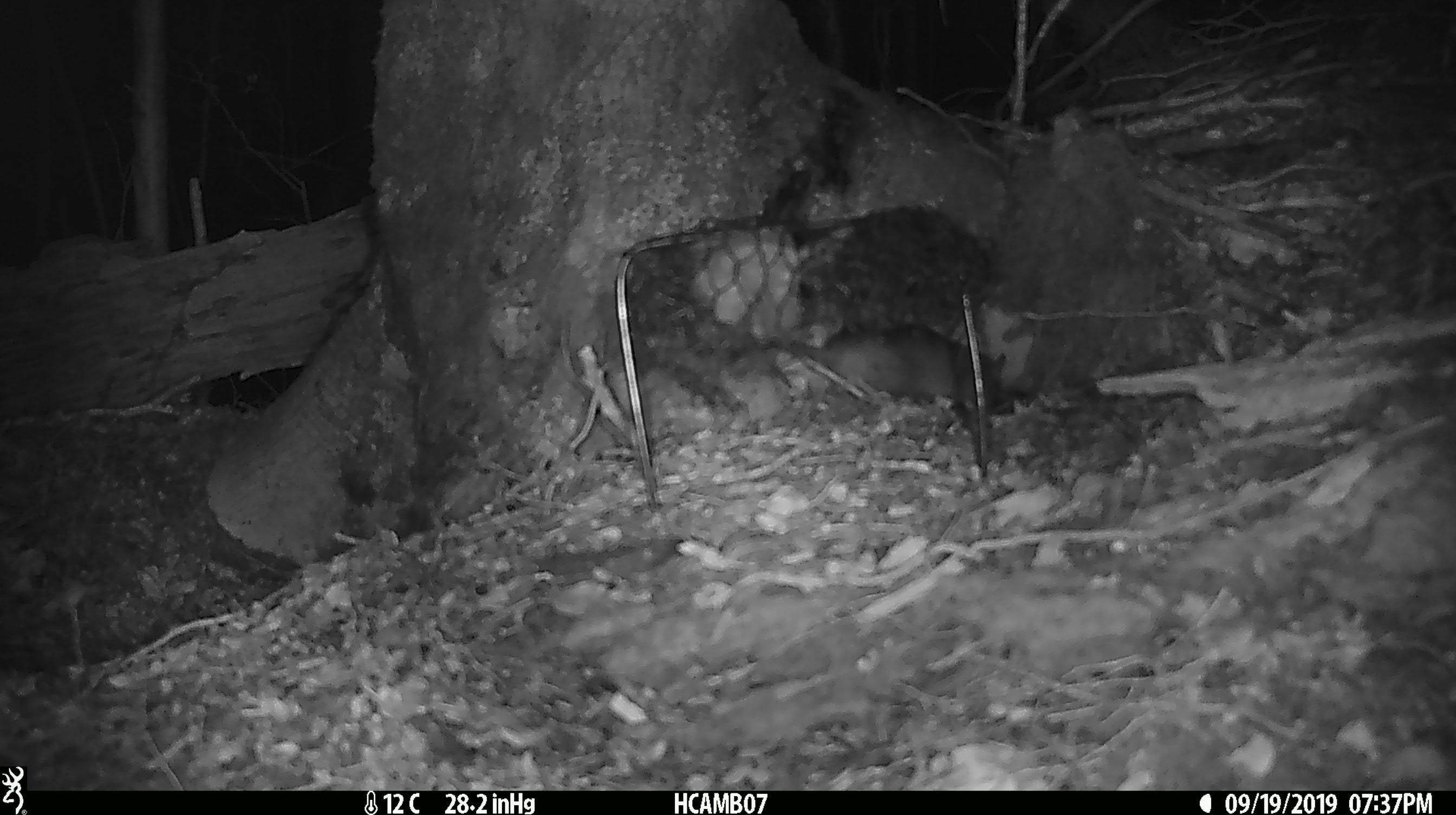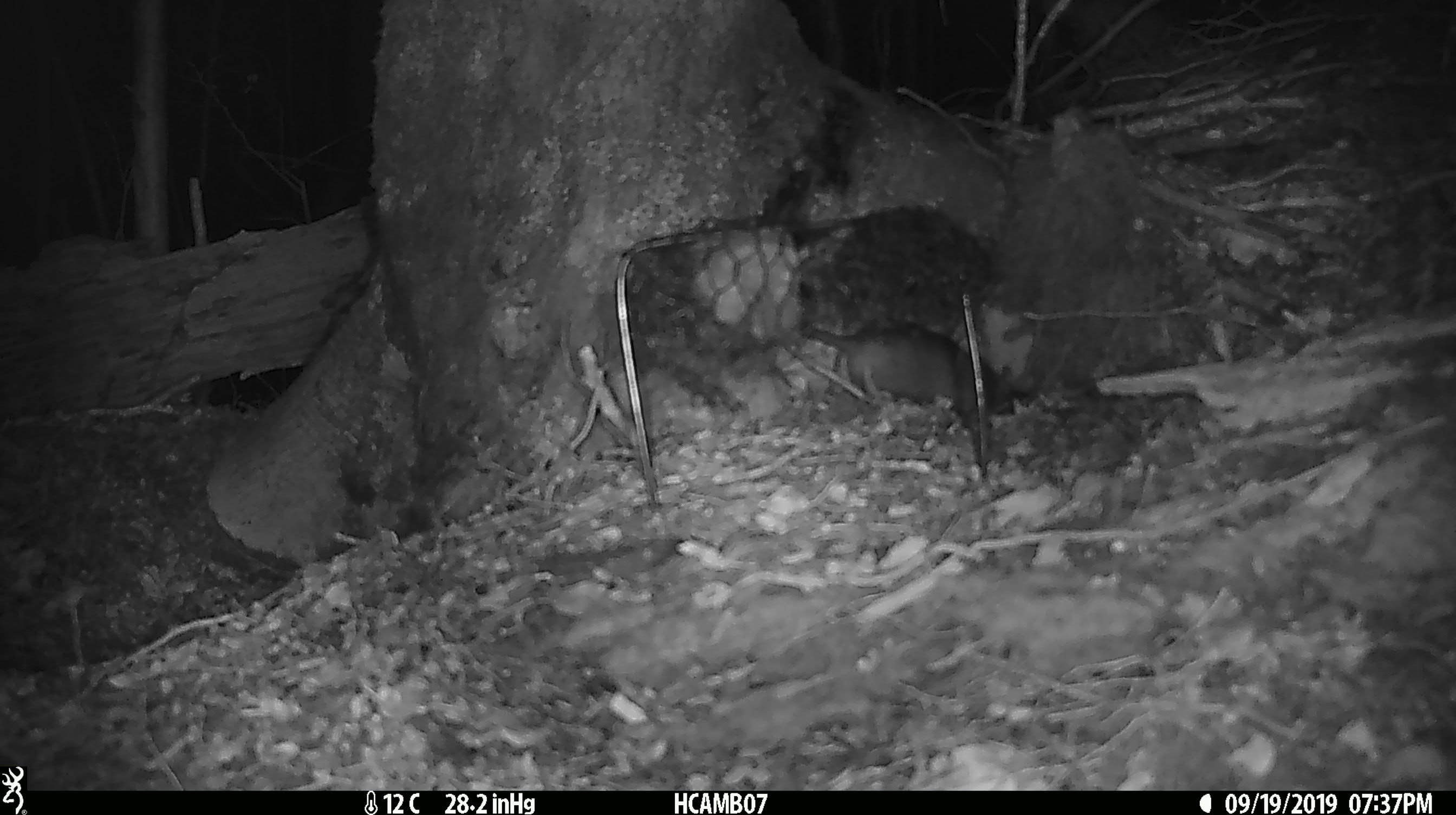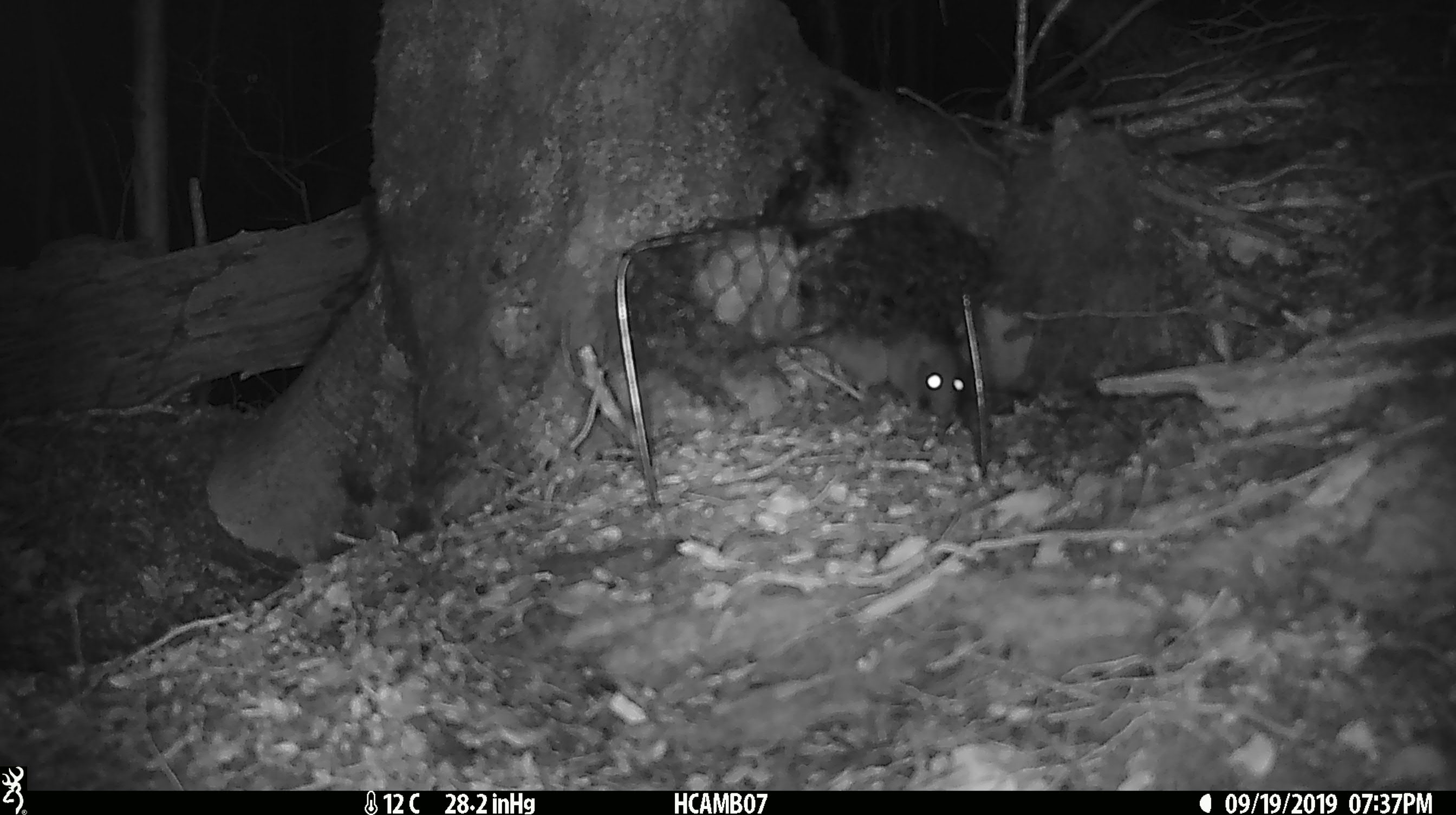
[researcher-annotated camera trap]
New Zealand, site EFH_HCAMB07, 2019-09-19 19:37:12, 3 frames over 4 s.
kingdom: Animalia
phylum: Chordata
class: Mammalia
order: Rodentia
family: Muridae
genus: Rattus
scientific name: Rattus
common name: rat